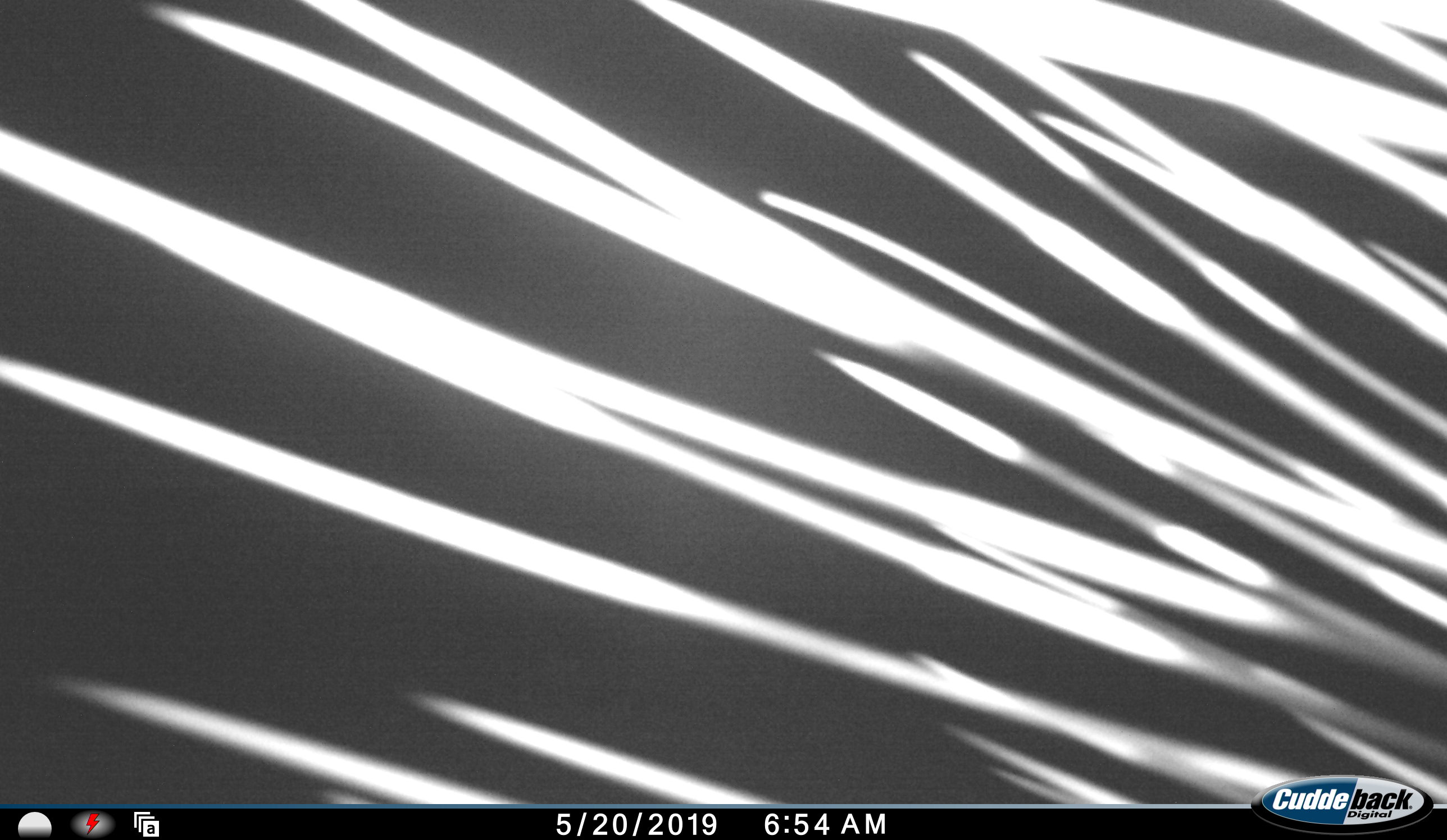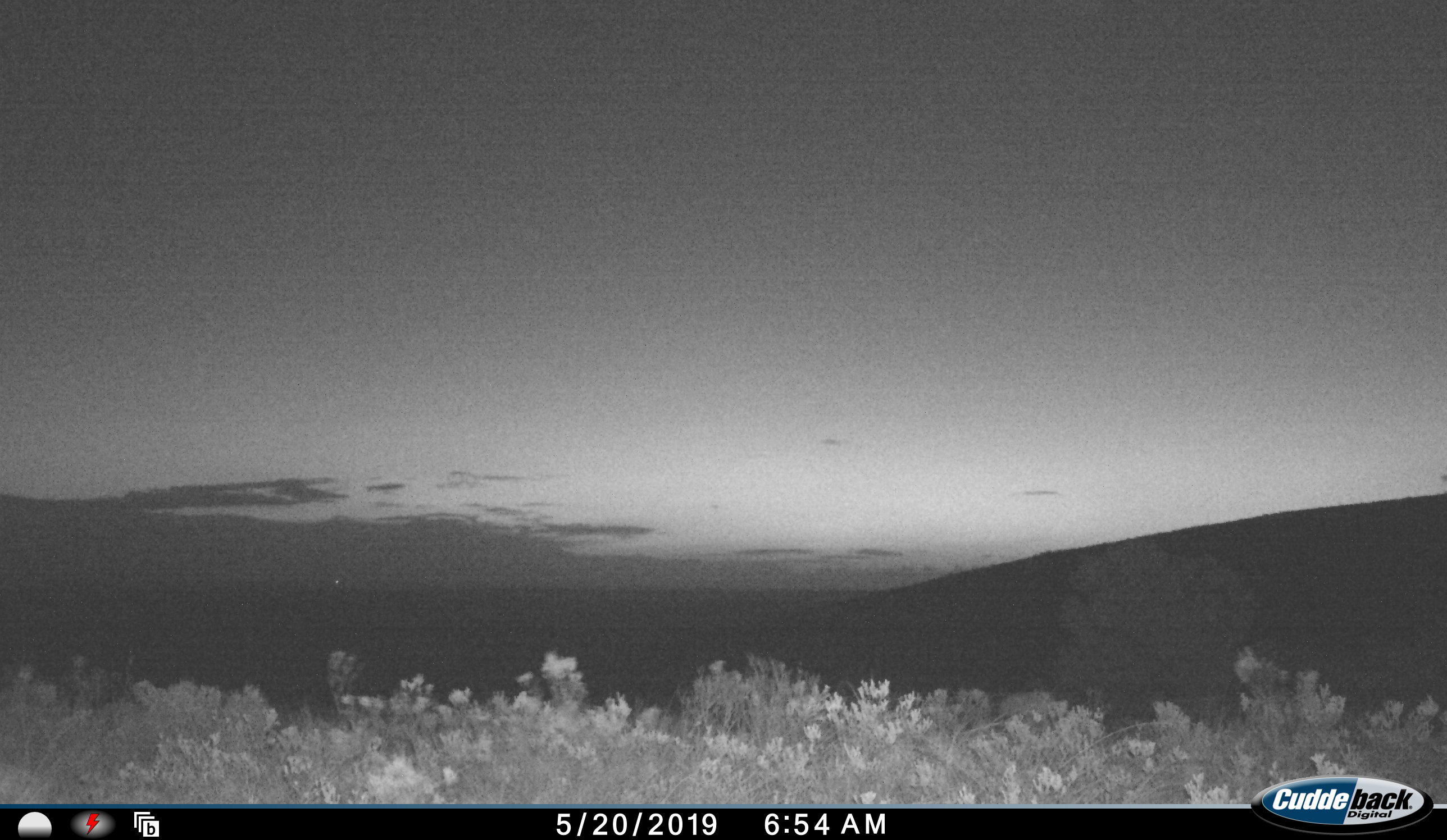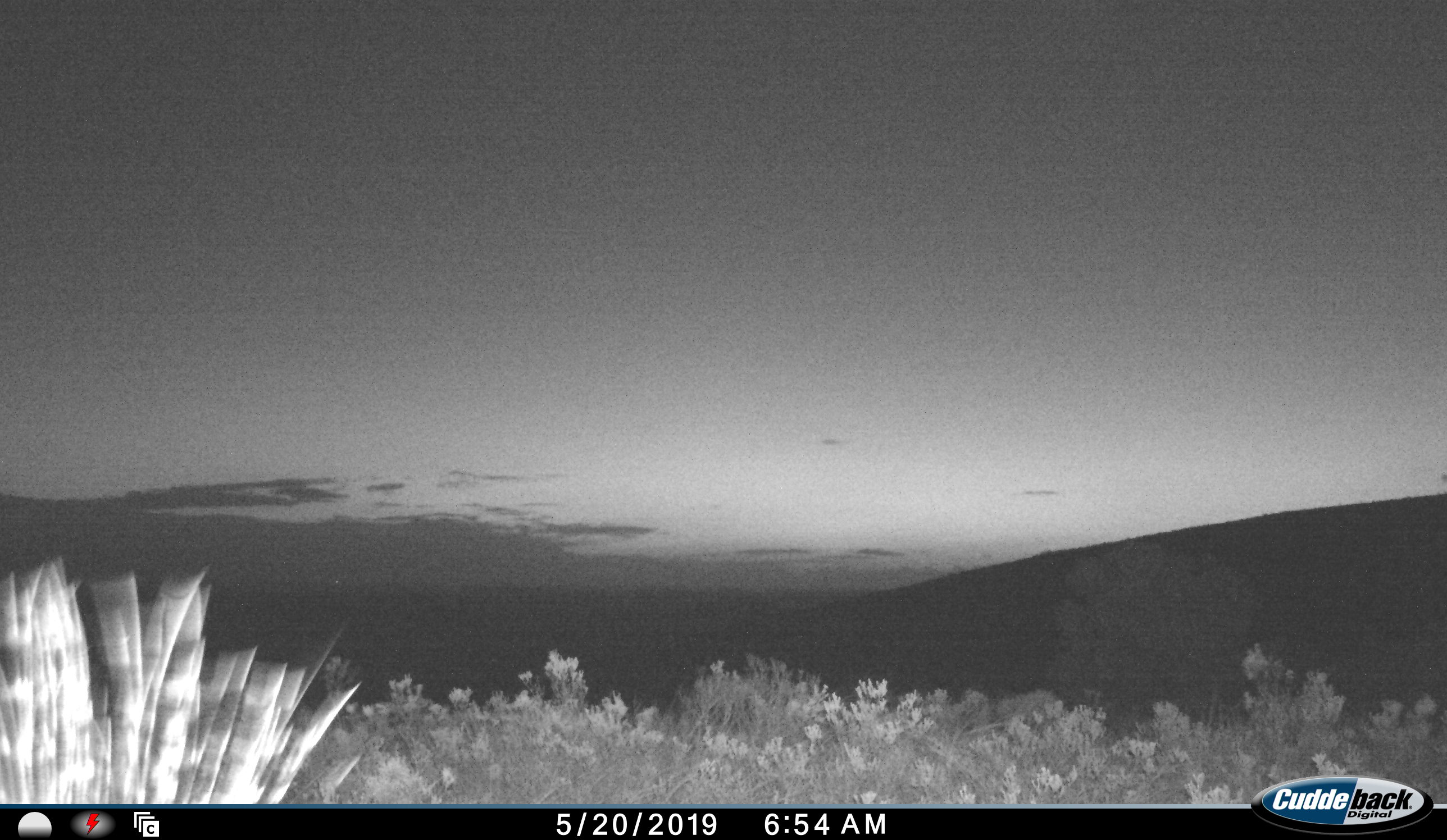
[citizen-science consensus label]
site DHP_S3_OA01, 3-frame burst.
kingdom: Animalia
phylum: Chordata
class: Mammalia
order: Rodentia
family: Hystricidae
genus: Hystrix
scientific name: Hystrix cristata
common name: crested porcupine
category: porcupine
Porcupine (crested porcupine) (Hystrix cristata), count 1. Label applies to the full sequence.